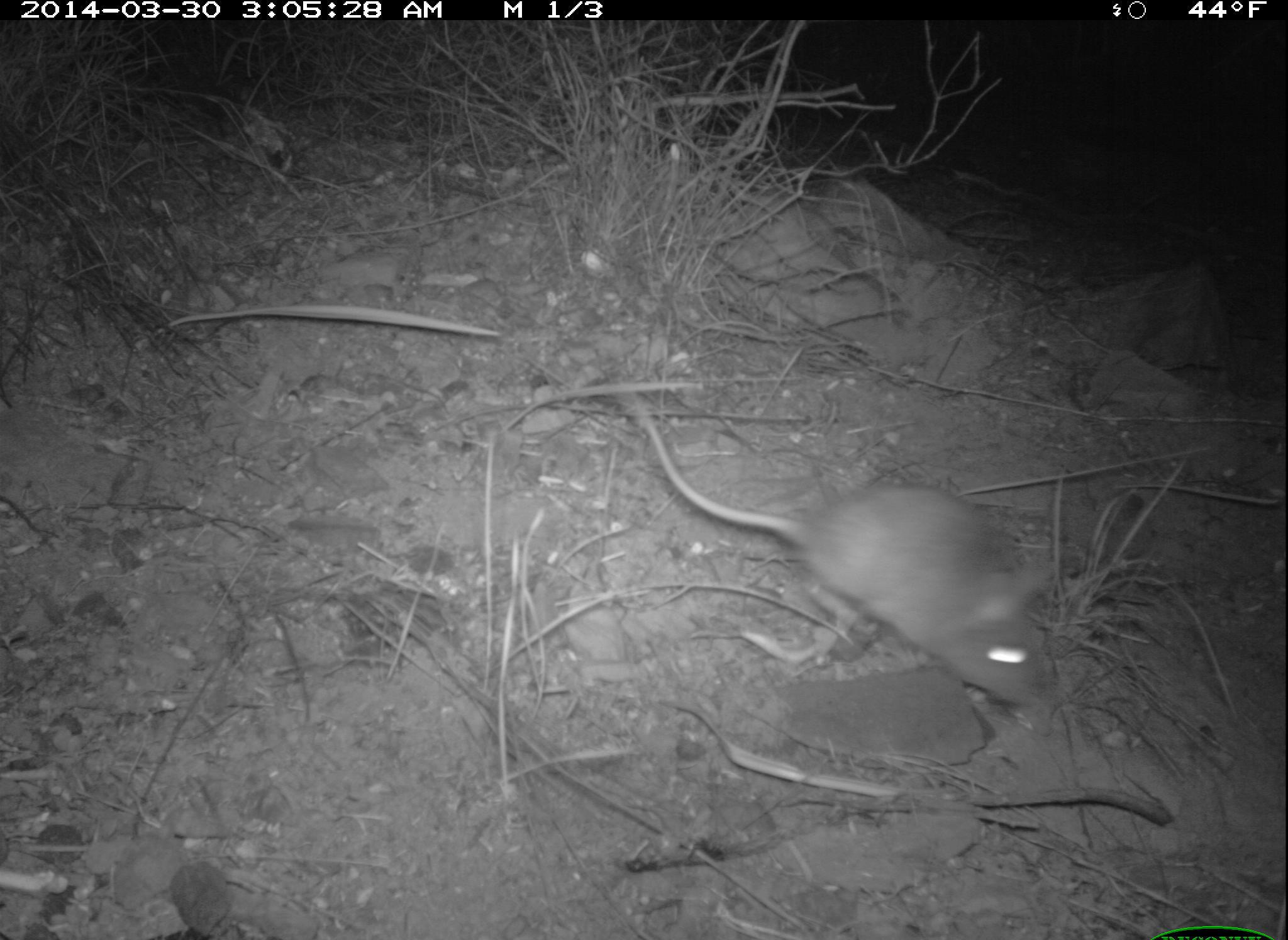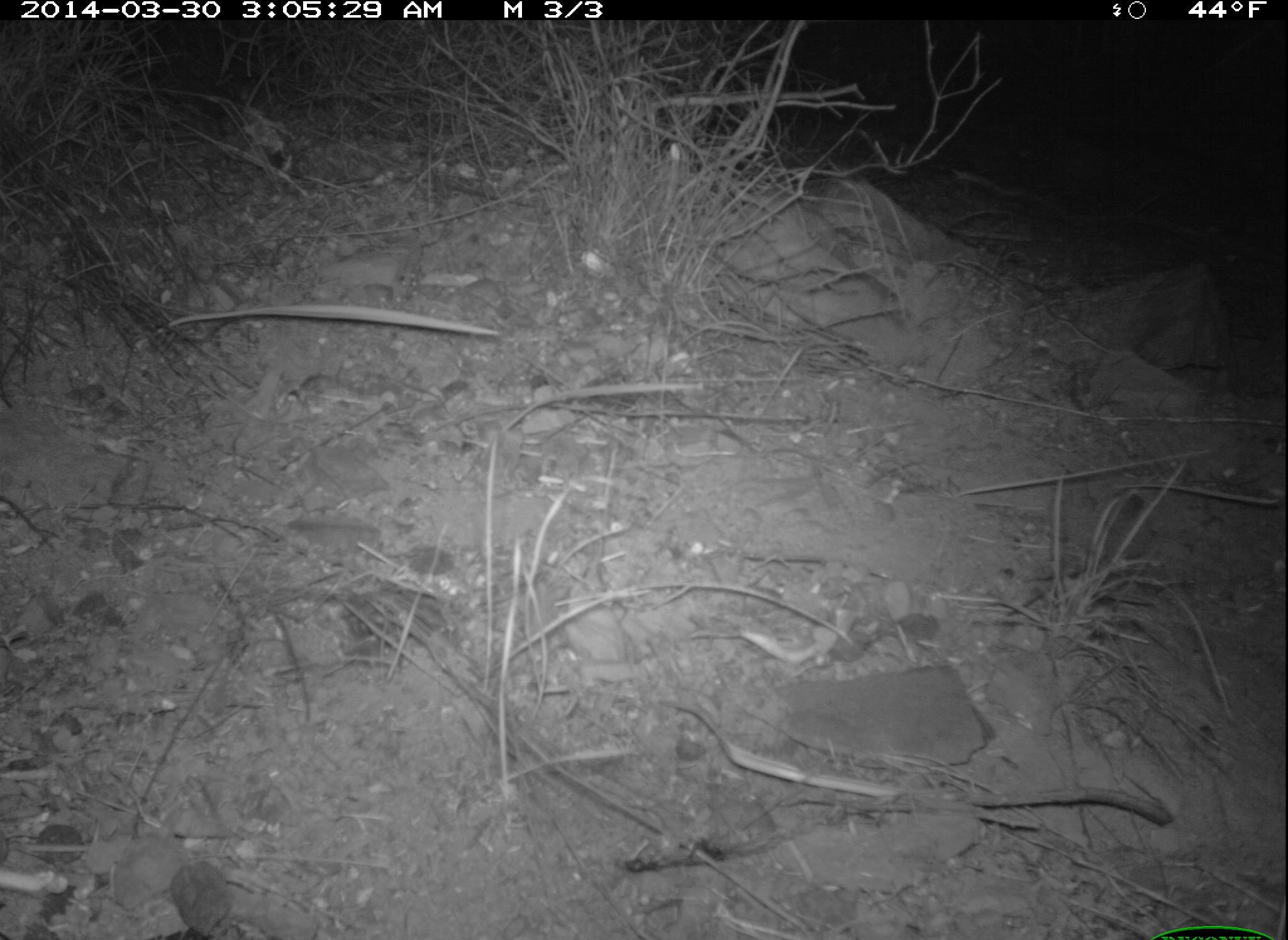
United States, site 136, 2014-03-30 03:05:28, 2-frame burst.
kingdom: Animalia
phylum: Chordata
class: Mammalia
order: Rodentia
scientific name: Rodentia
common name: rodent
Rodent (Rodentia).